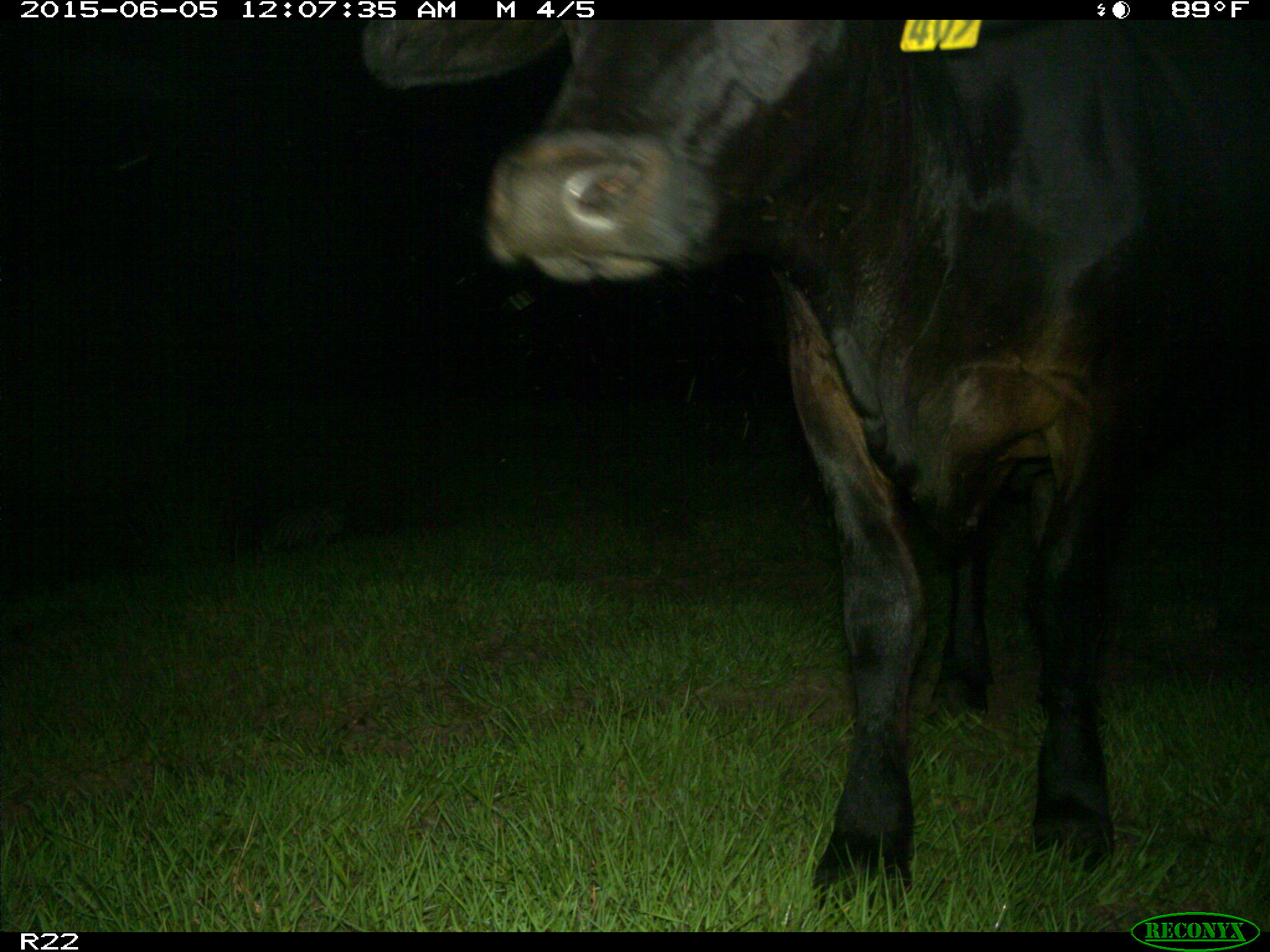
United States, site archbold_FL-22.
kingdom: Animalia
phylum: Chordata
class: Mammalia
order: Artiodactyla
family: Bovidae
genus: Bos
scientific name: Bos taurus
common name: domestic cow